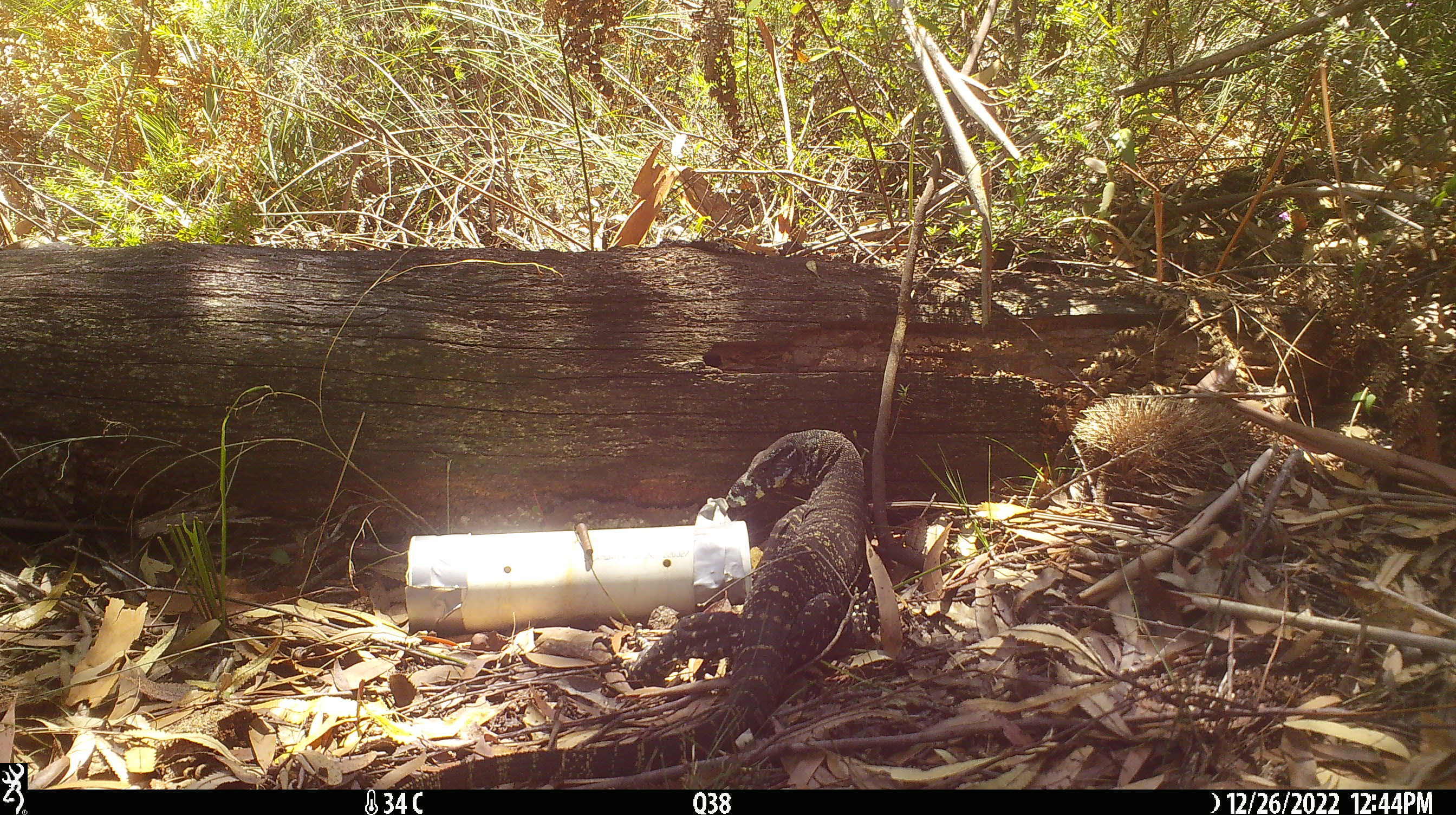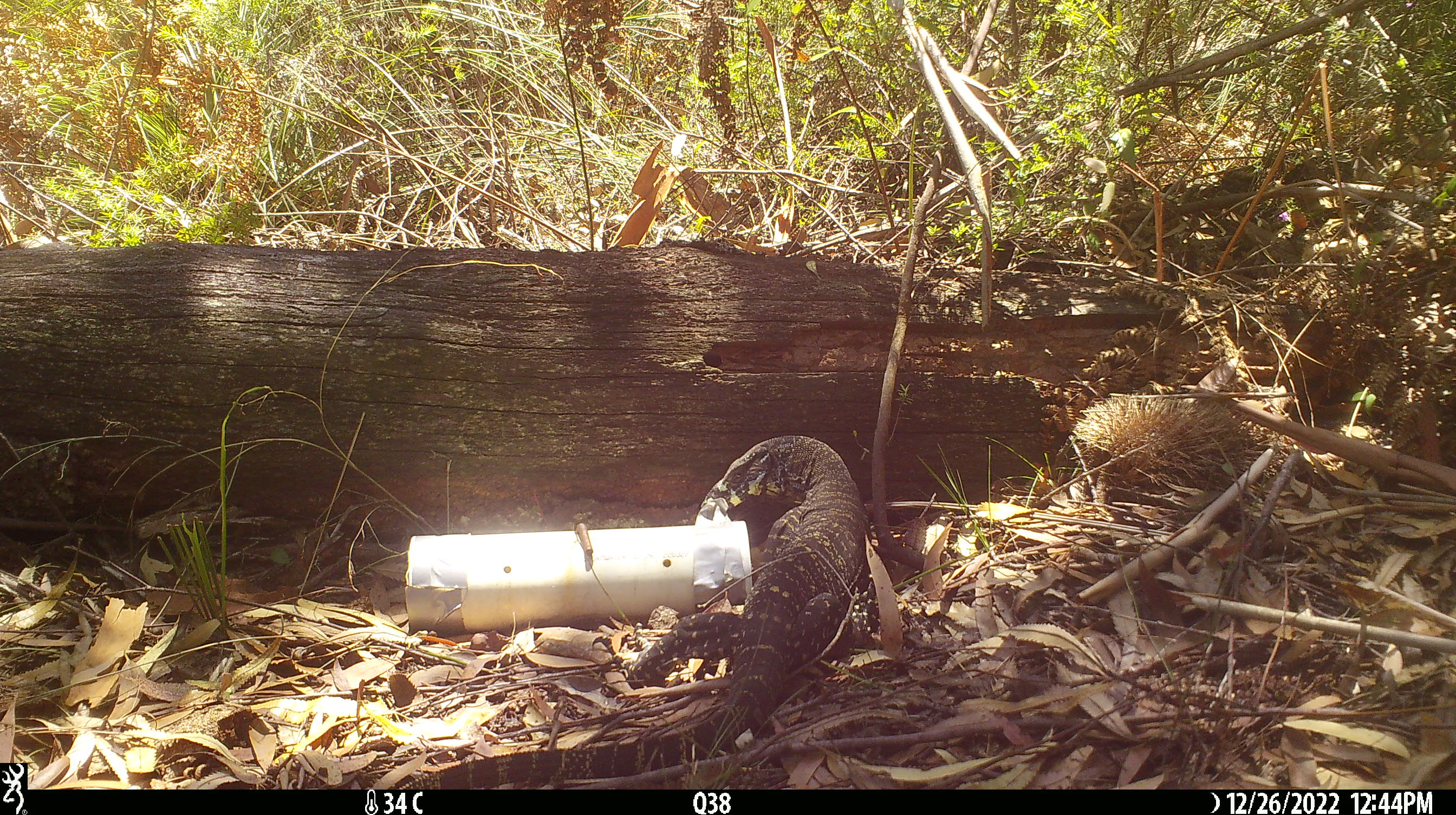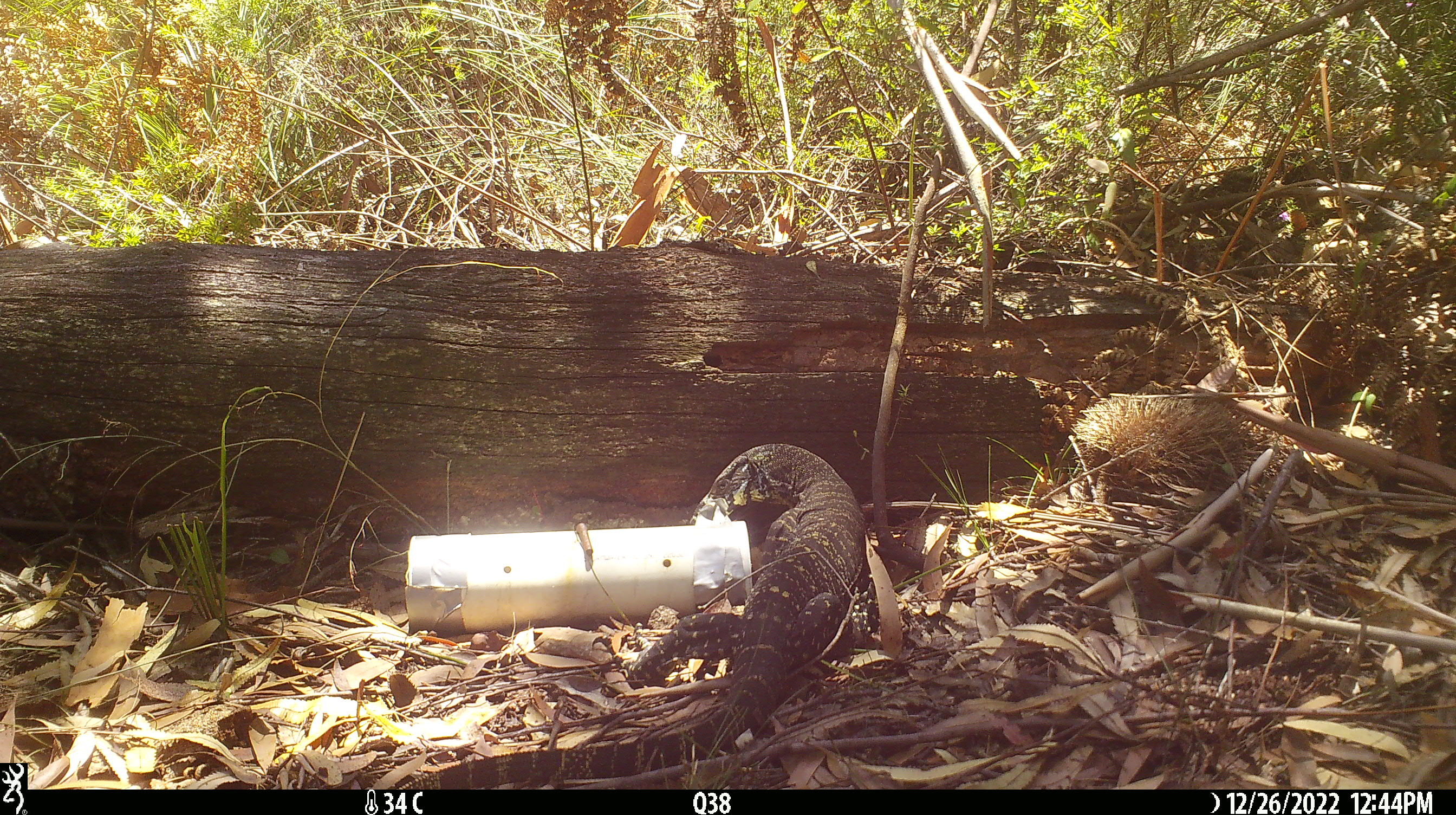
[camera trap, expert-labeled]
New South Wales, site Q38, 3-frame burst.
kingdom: Animalia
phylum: Chordata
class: Reptilia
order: Squamata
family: Varanidae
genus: Varanus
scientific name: Varanus varius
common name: lace monitor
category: goanna